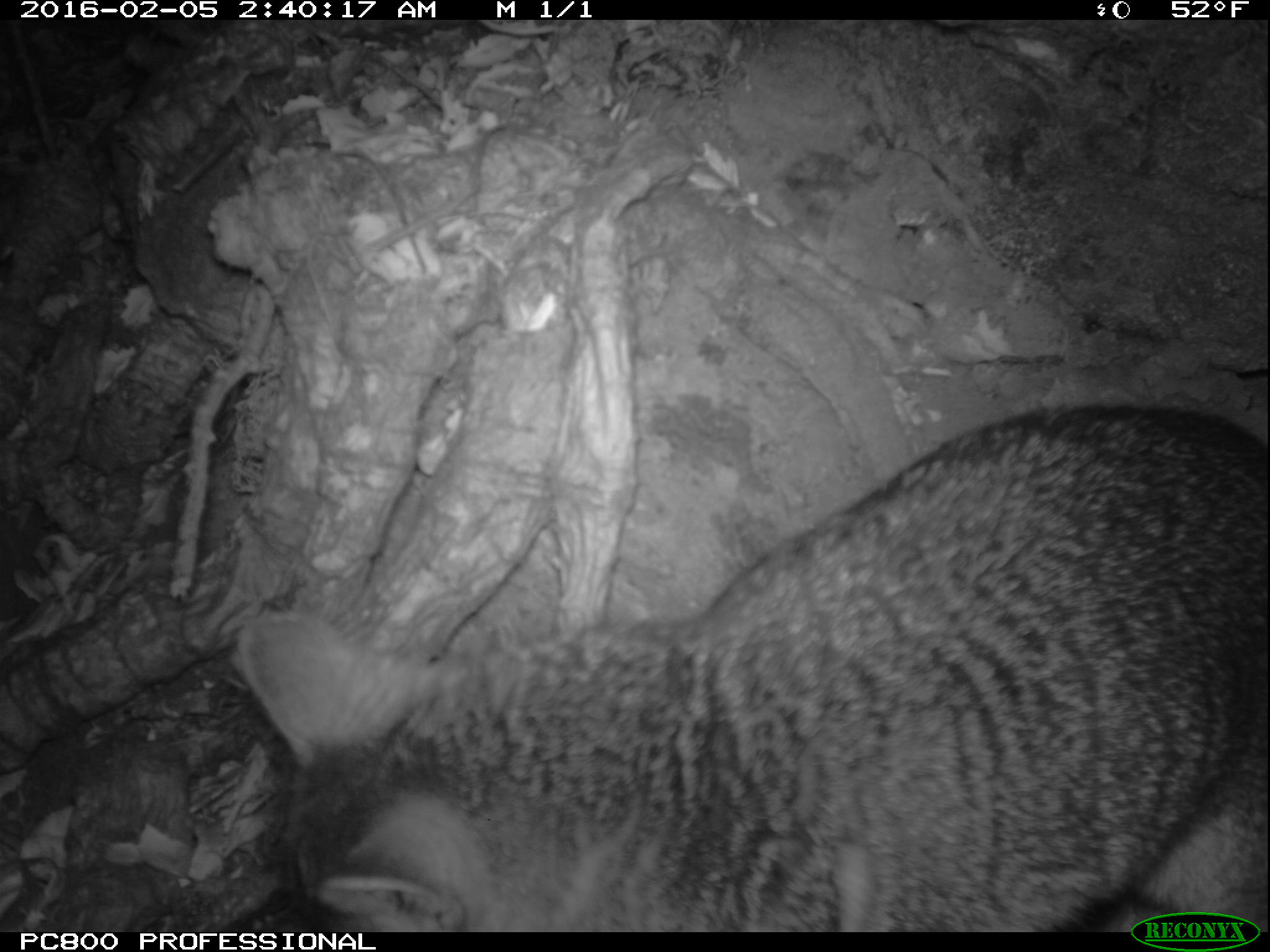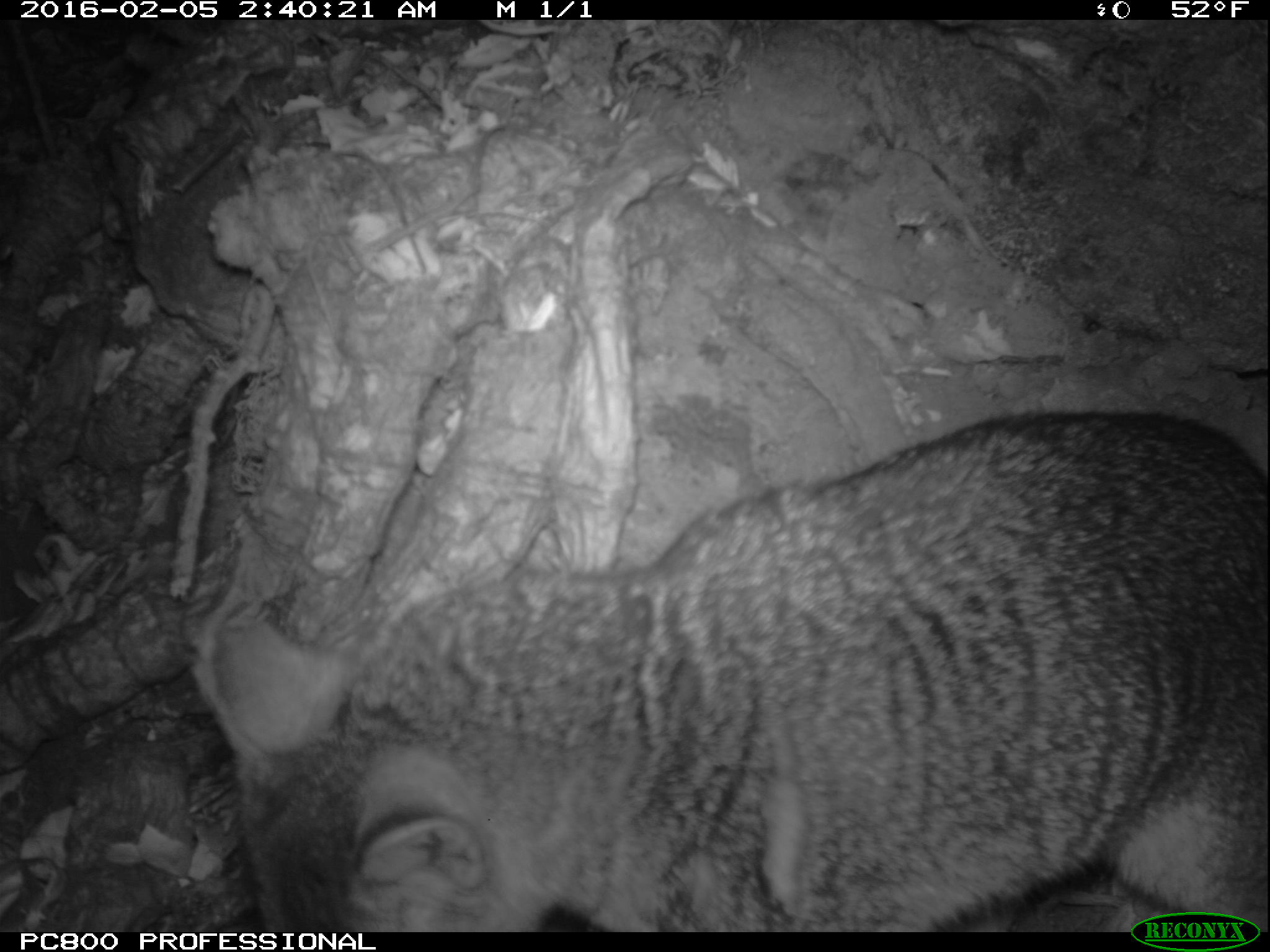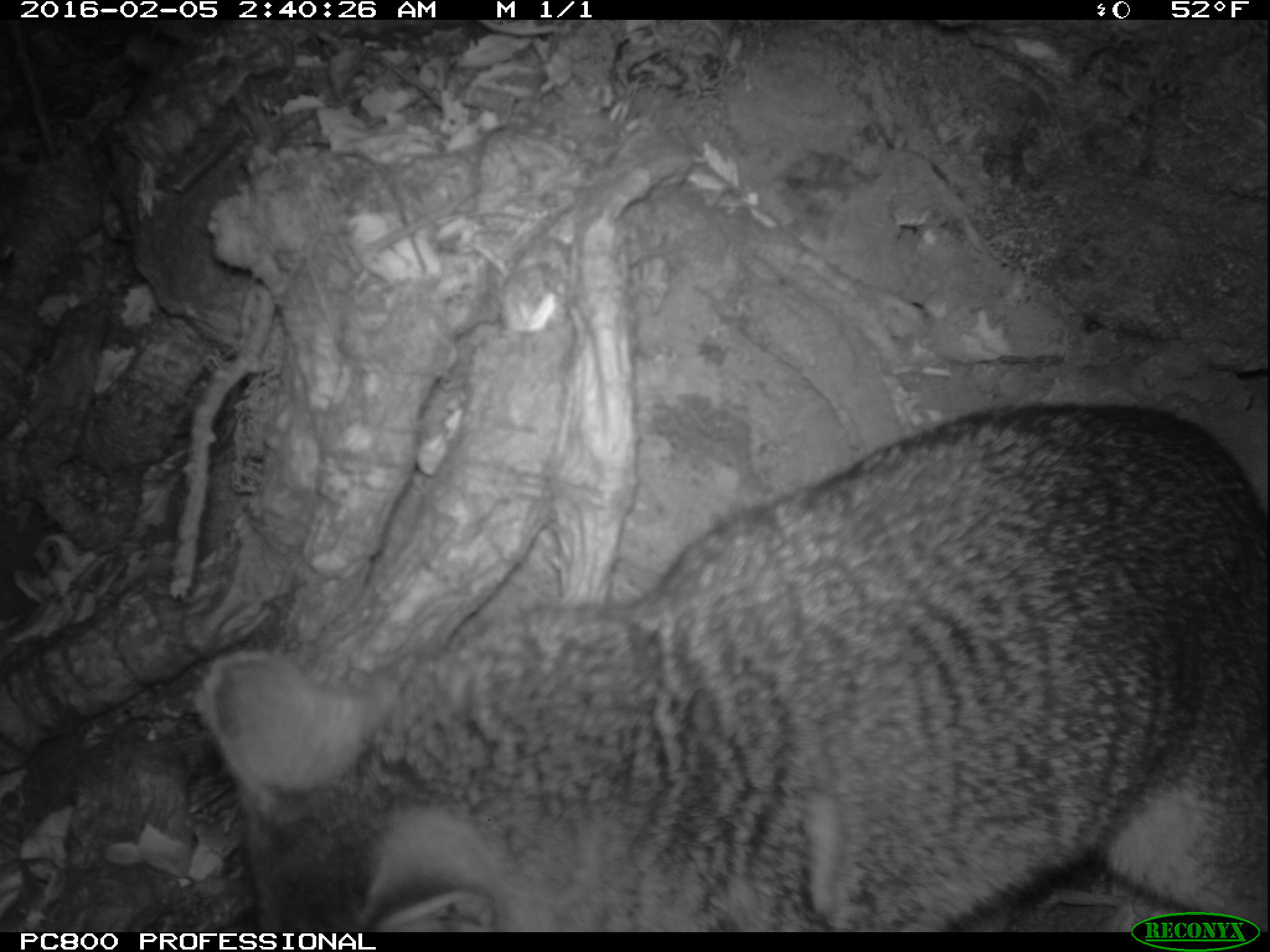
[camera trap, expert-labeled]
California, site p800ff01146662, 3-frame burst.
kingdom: Animalia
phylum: Chordata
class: Mammalia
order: Carnivora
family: Canidae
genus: Urocyon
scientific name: Urocyon littoralis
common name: island fox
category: fox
Fox (island fox) (Urocyon littoralis).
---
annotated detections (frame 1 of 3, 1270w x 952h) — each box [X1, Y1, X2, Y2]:
fox: [238, 399, 1269, 930]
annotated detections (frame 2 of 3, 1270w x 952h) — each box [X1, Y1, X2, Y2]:
fox: [201, 407, 1269, 932]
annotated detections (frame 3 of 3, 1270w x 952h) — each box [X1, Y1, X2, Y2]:
fox: [201, 402, 1269, 933]